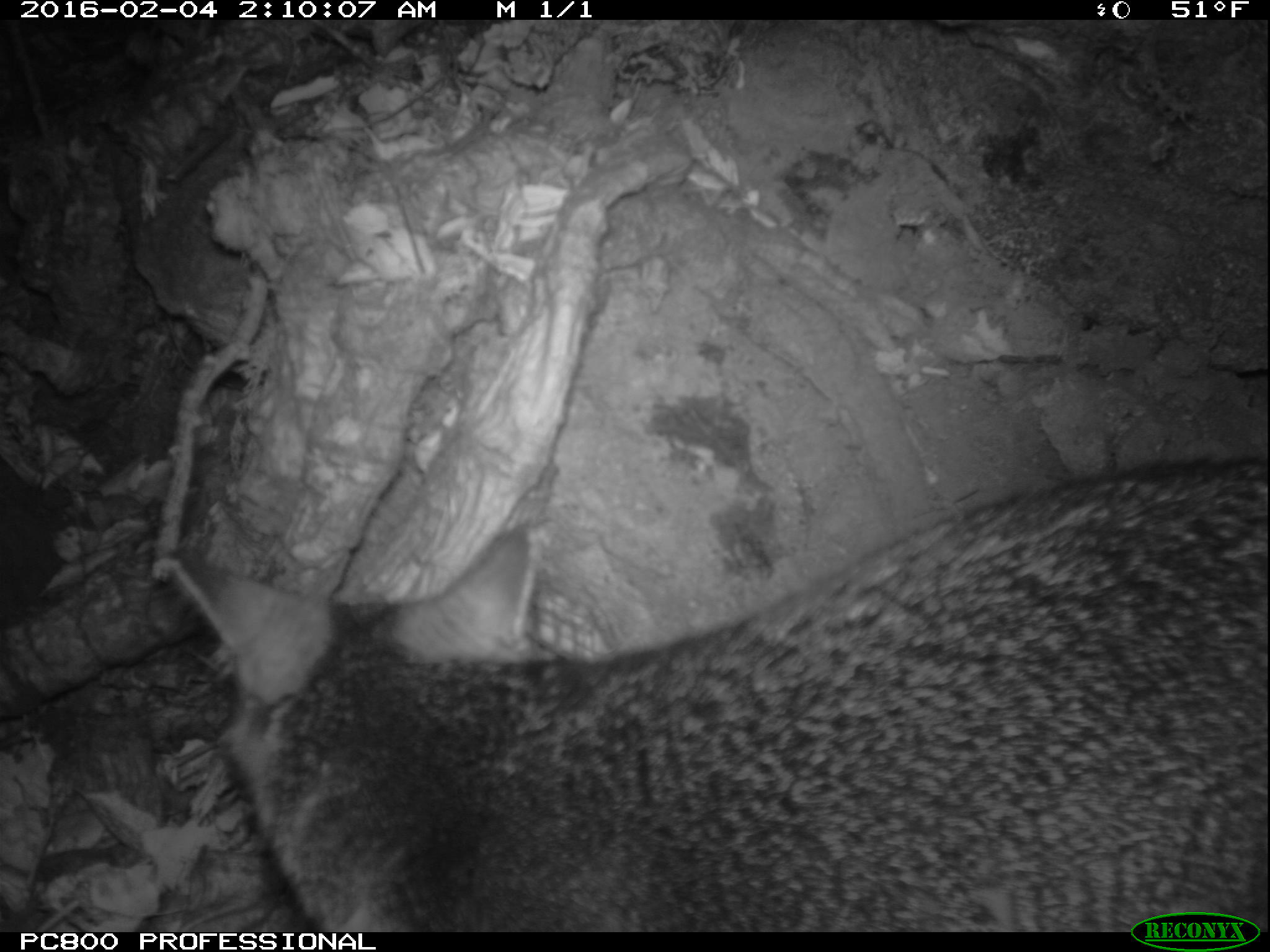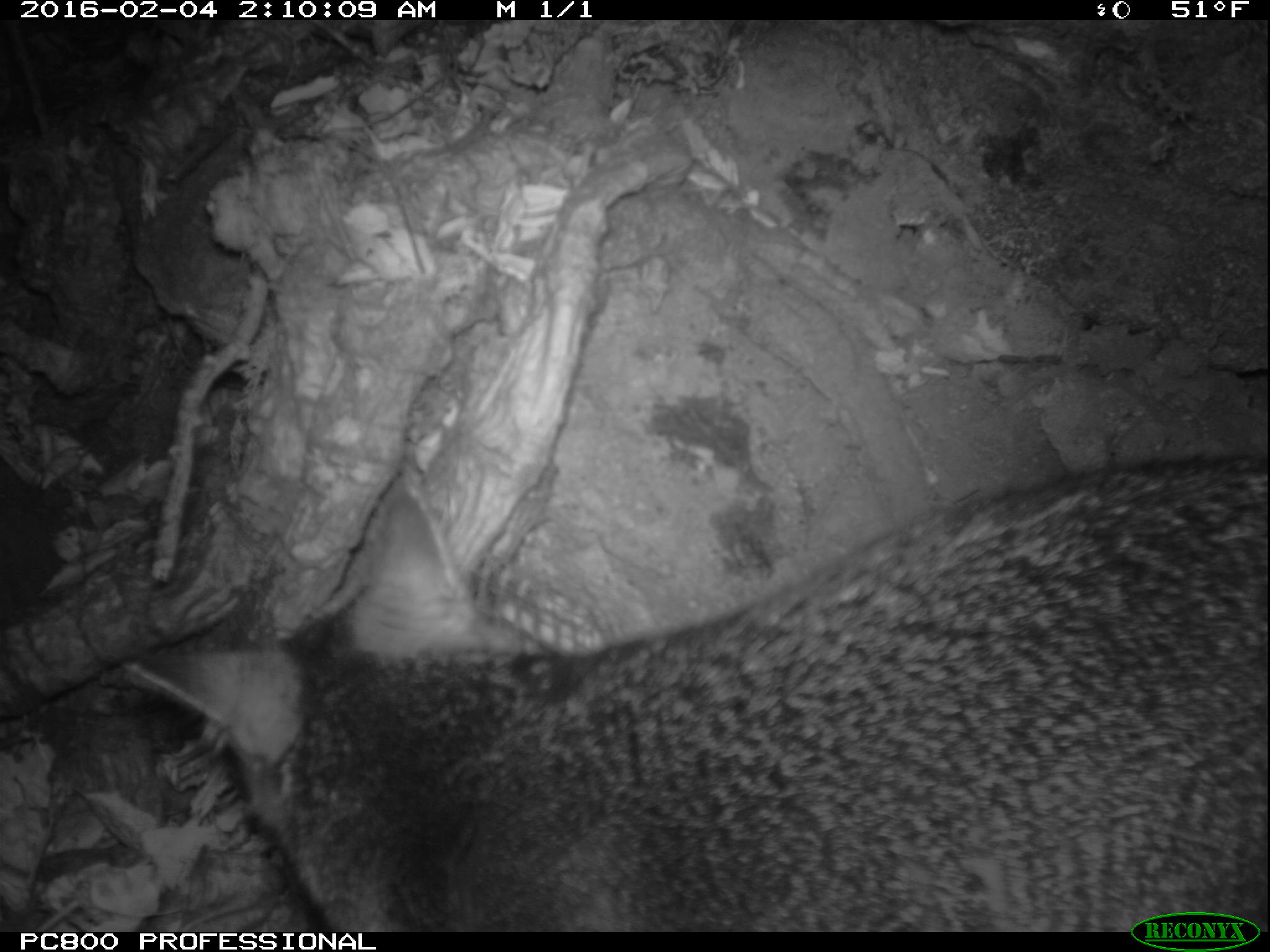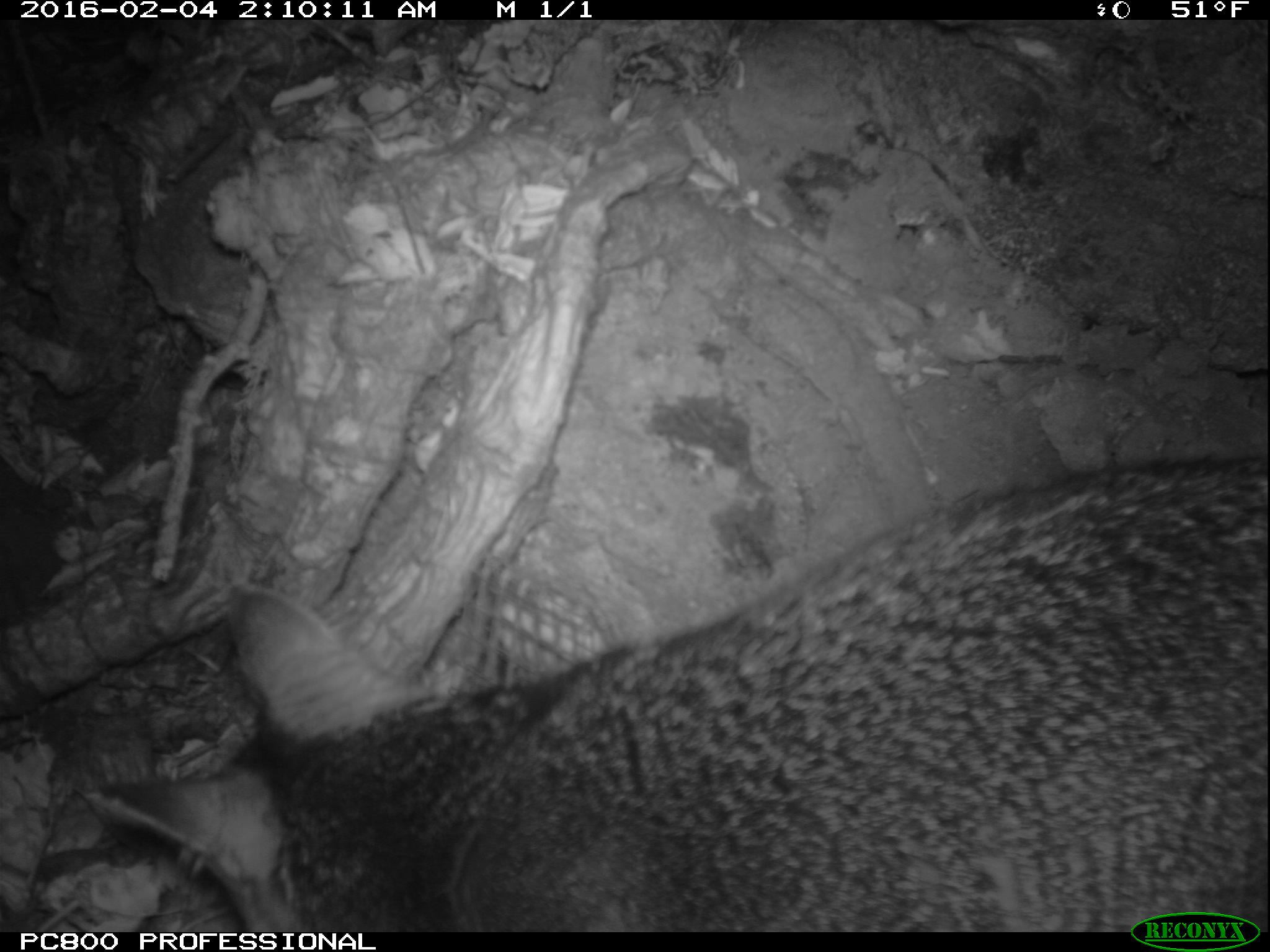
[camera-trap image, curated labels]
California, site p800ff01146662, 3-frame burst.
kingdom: Animalia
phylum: Chordata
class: Mammalia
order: Carnivora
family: Canidae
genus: Urocyon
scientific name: Urocyon littoralis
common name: island fox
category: fox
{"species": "fox (island fox) (Urocyon littoralis)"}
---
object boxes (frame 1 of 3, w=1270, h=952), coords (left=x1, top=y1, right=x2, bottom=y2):
fox: (left=167, top=456, right=1268, bottom=932)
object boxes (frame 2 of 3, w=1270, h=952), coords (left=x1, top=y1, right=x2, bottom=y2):
fox: (left=117, top=450, right=1269, bottom=930)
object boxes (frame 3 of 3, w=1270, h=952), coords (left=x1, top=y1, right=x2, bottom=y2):
fox: (left=81, top=456, right=1269, bottom=932)